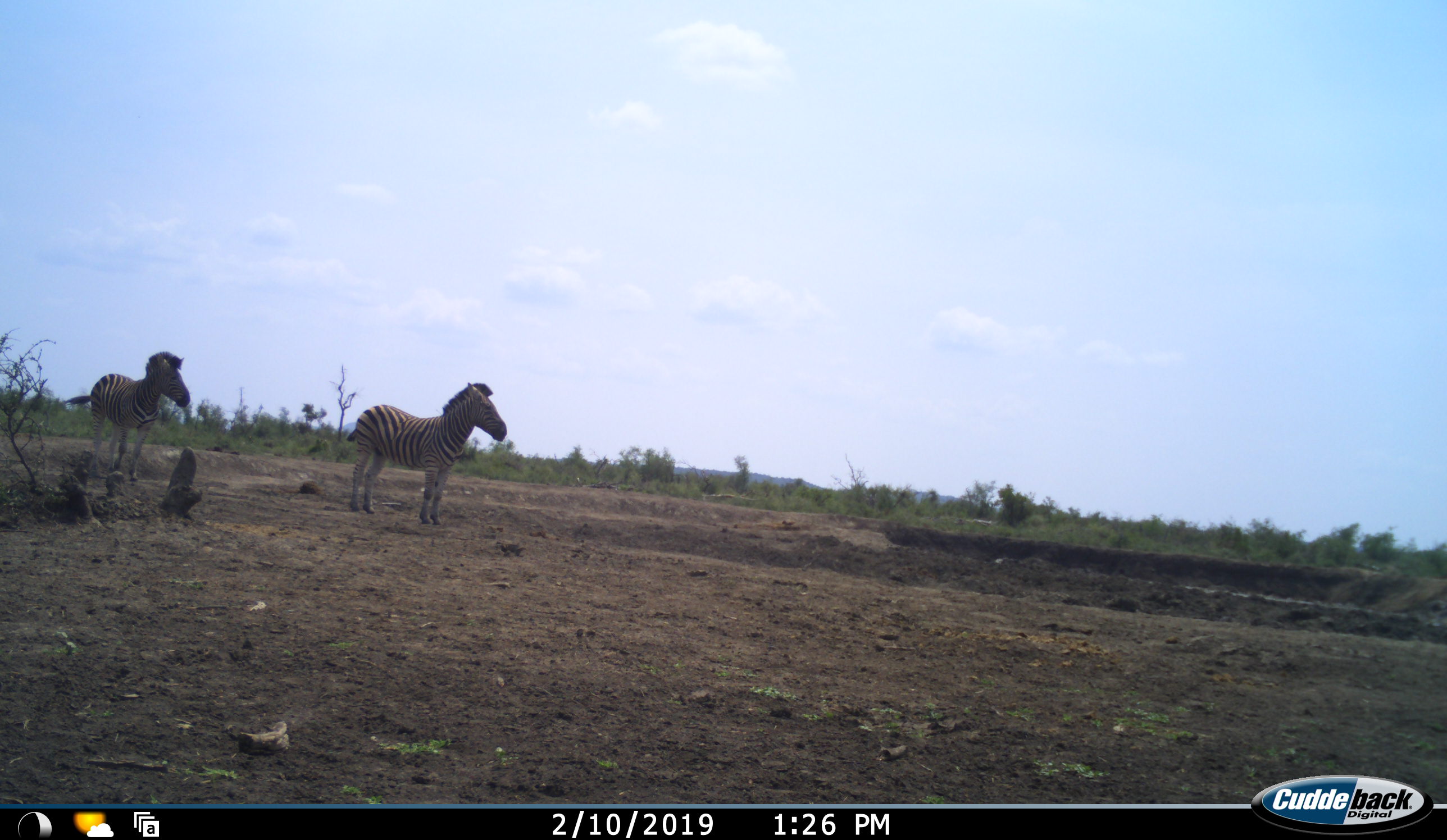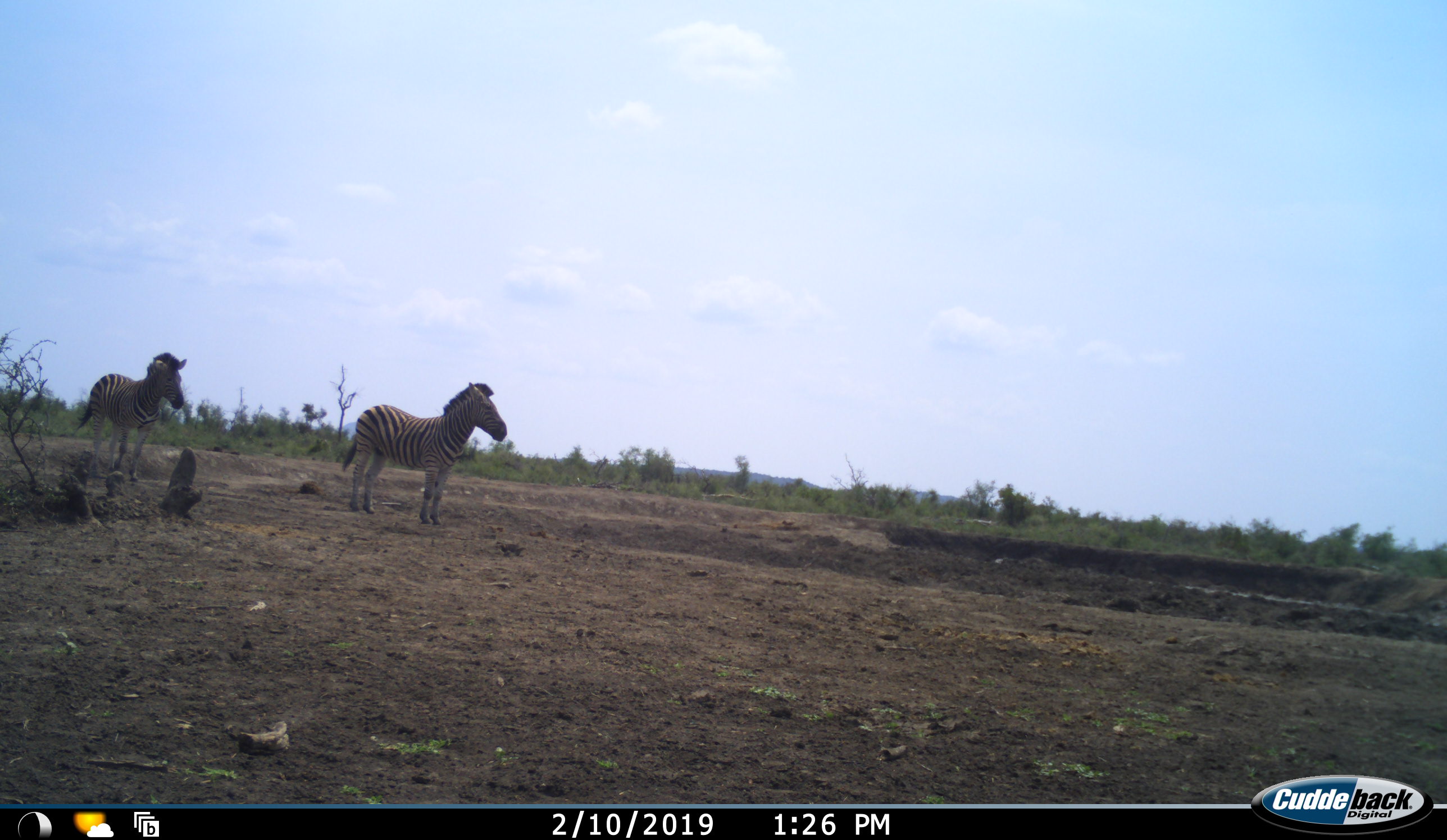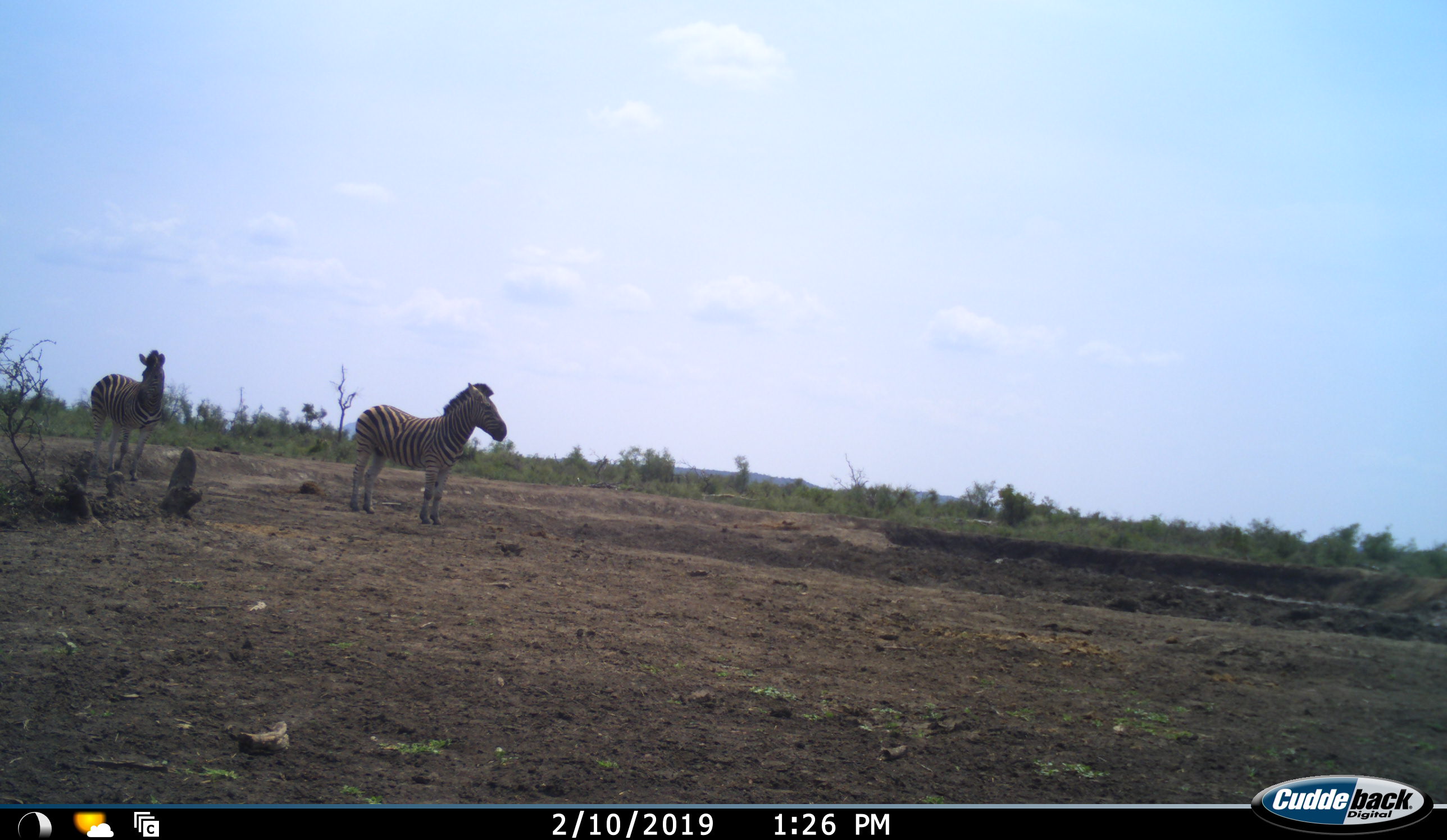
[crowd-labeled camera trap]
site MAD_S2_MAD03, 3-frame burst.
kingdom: Animalia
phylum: Chordata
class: Mammalia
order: Perissodactyla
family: Equidae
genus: Equus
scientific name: Equus quagga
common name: plains zebra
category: zebraplains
Zebraplains (plains zebra) (Equus quagga), count 2. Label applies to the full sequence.